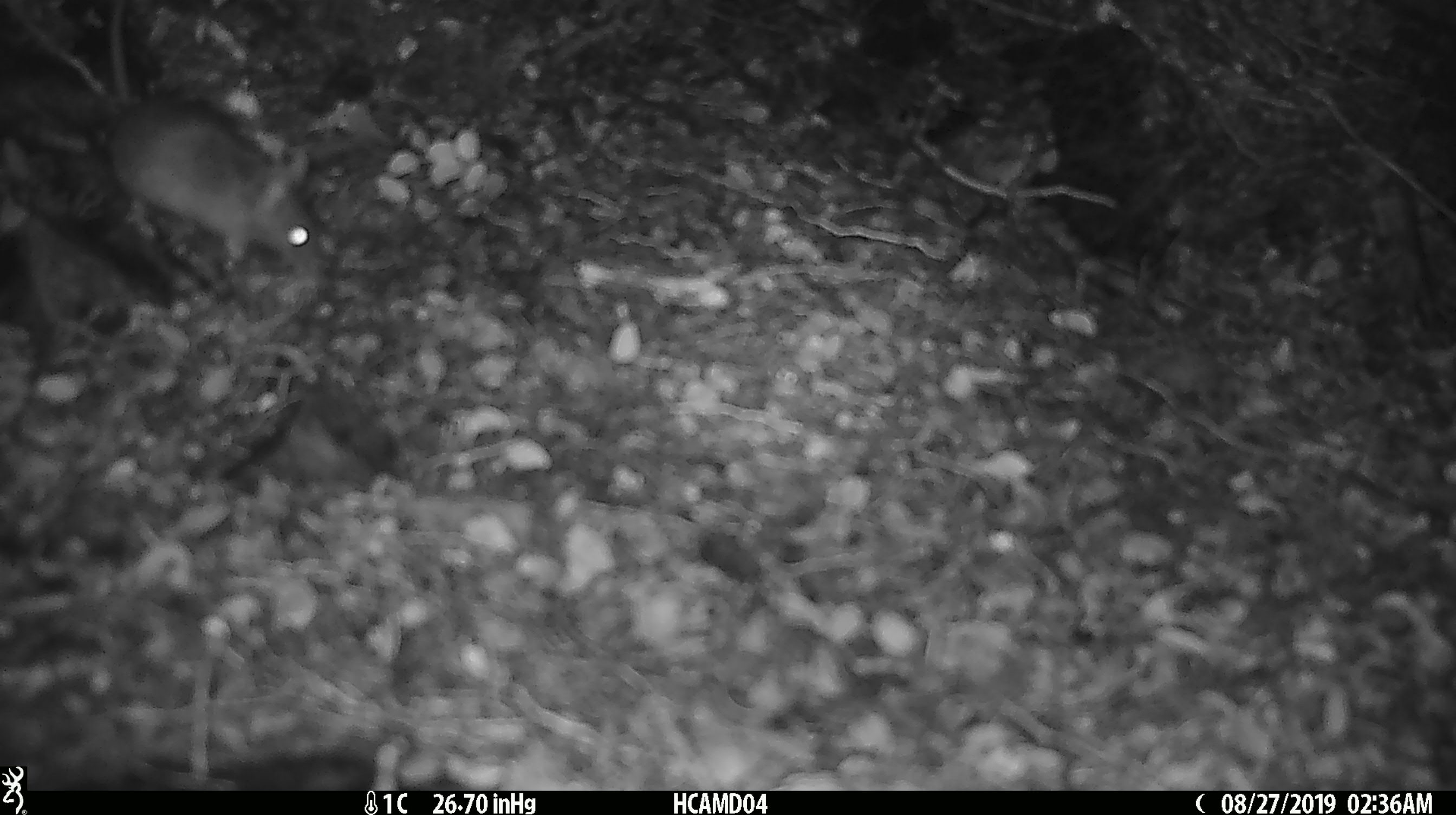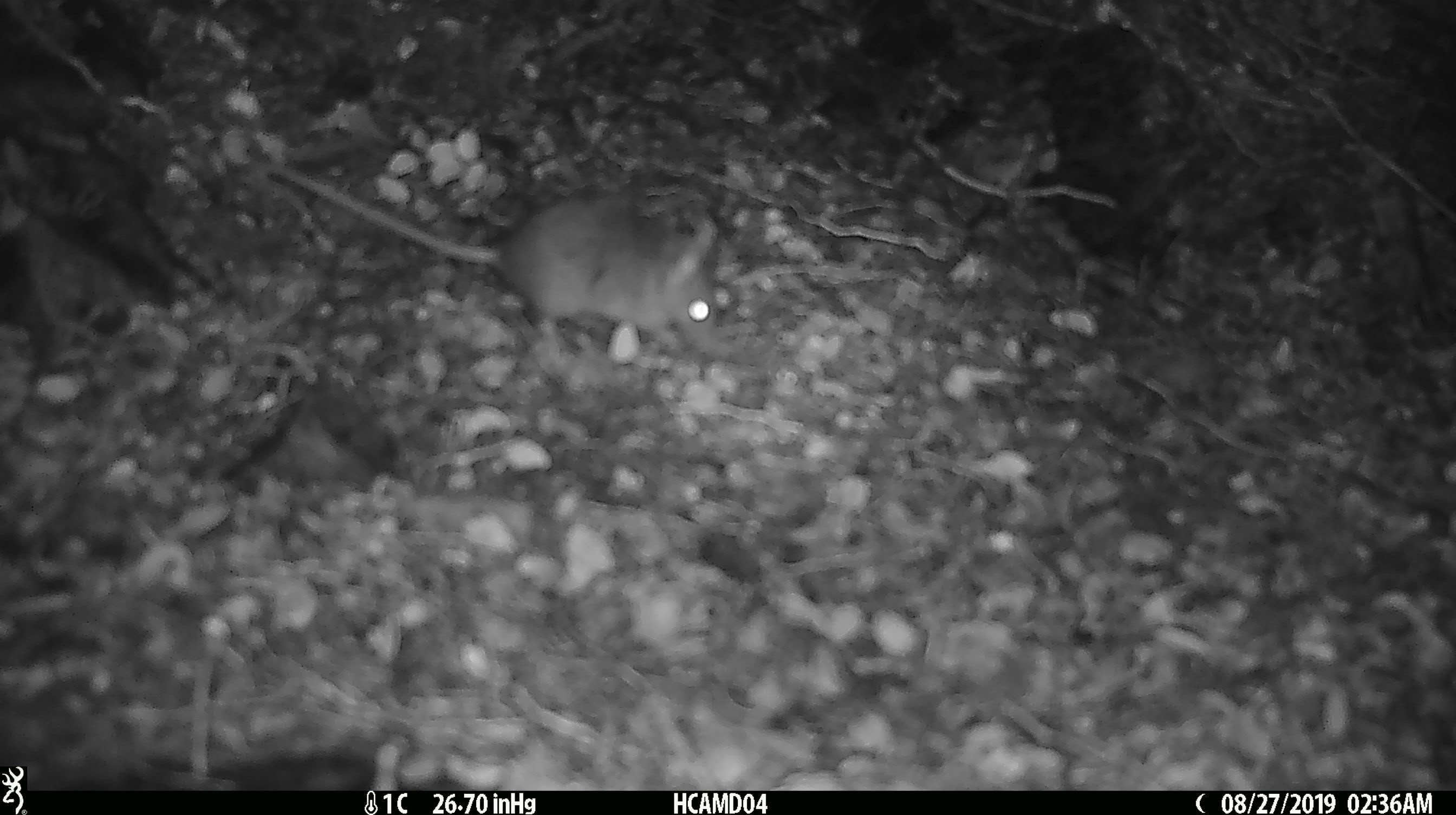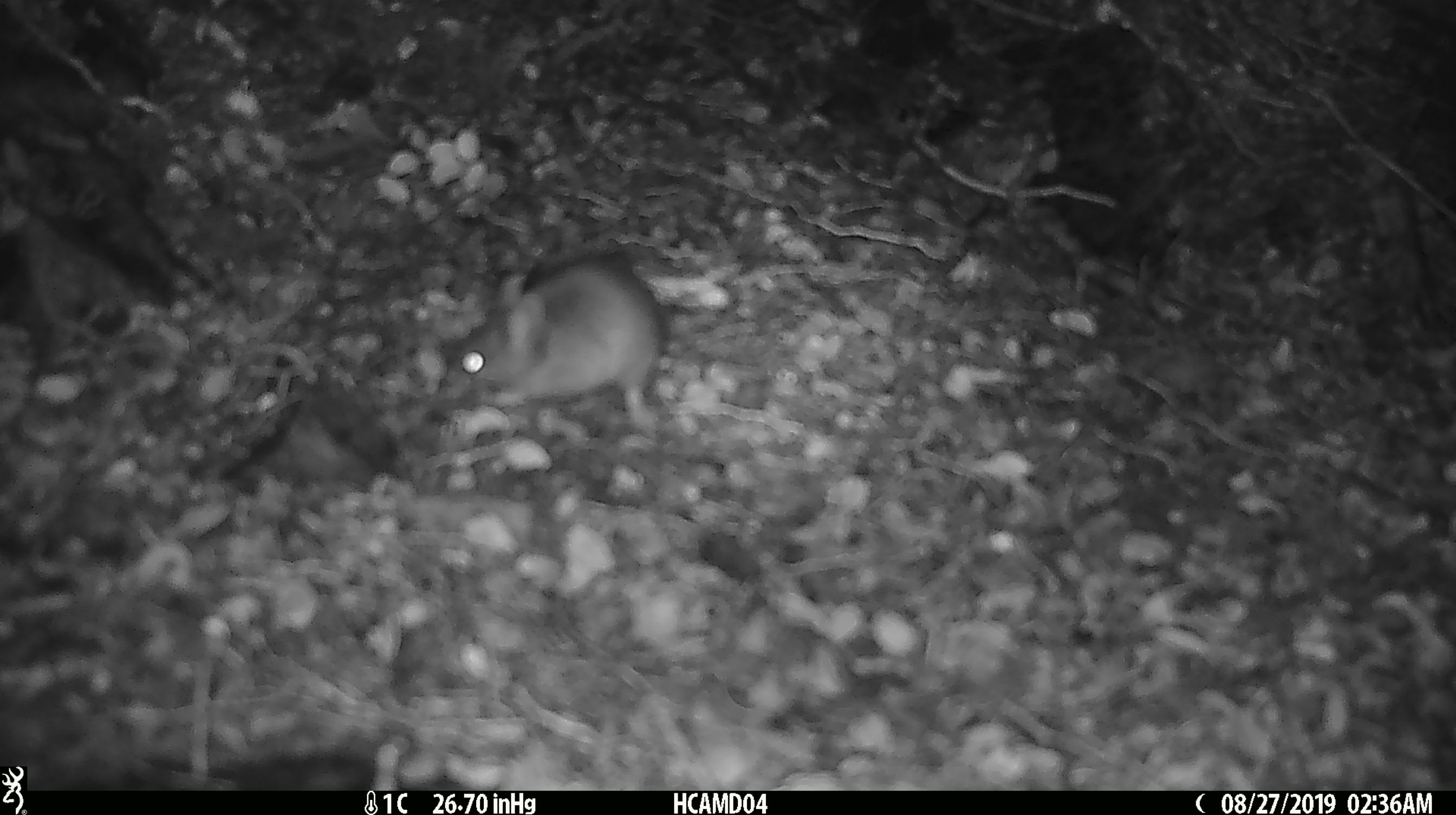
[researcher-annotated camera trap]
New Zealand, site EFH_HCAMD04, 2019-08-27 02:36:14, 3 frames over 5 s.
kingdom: Animalia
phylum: Chordata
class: Mammalia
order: Rodentia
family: Muridae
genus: Mus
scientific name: Mus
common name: mouse